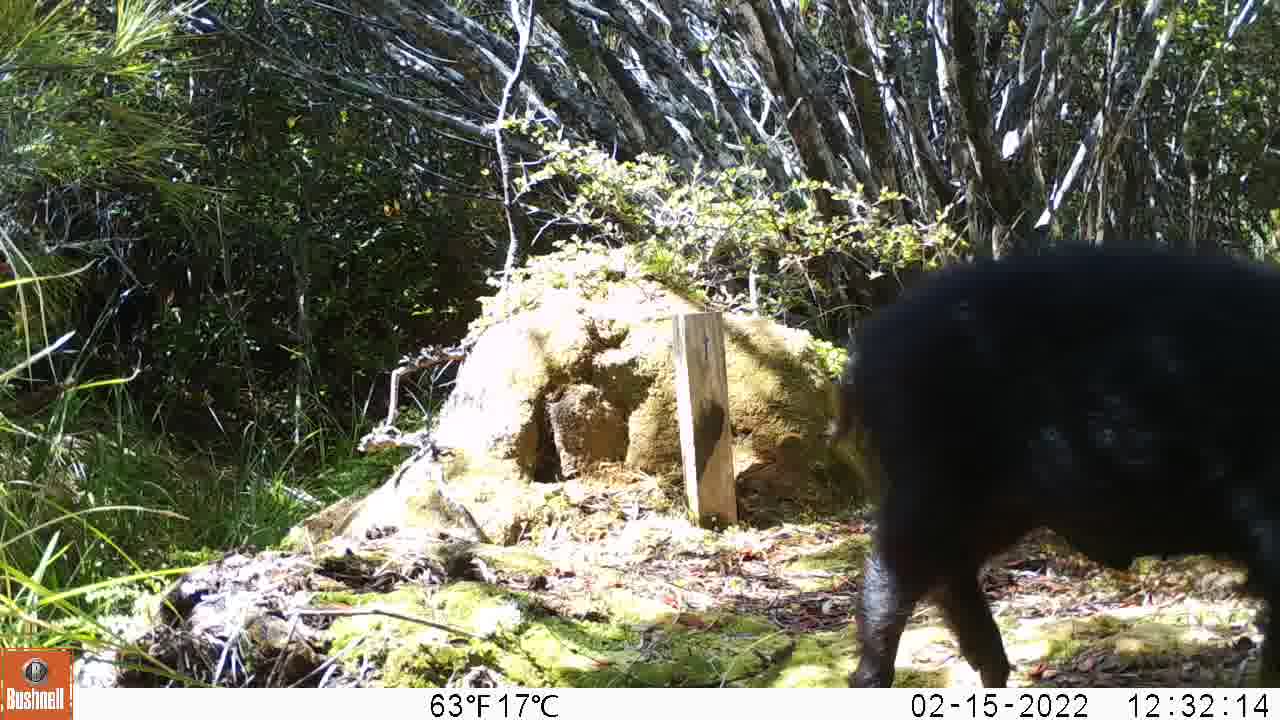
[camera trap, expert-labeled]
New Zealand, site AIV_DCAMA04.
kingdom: Animalia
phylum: Chordata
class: Mammalia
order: Artiodactyla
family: Suidae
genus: Sus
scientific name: Sus scrofa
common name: pig